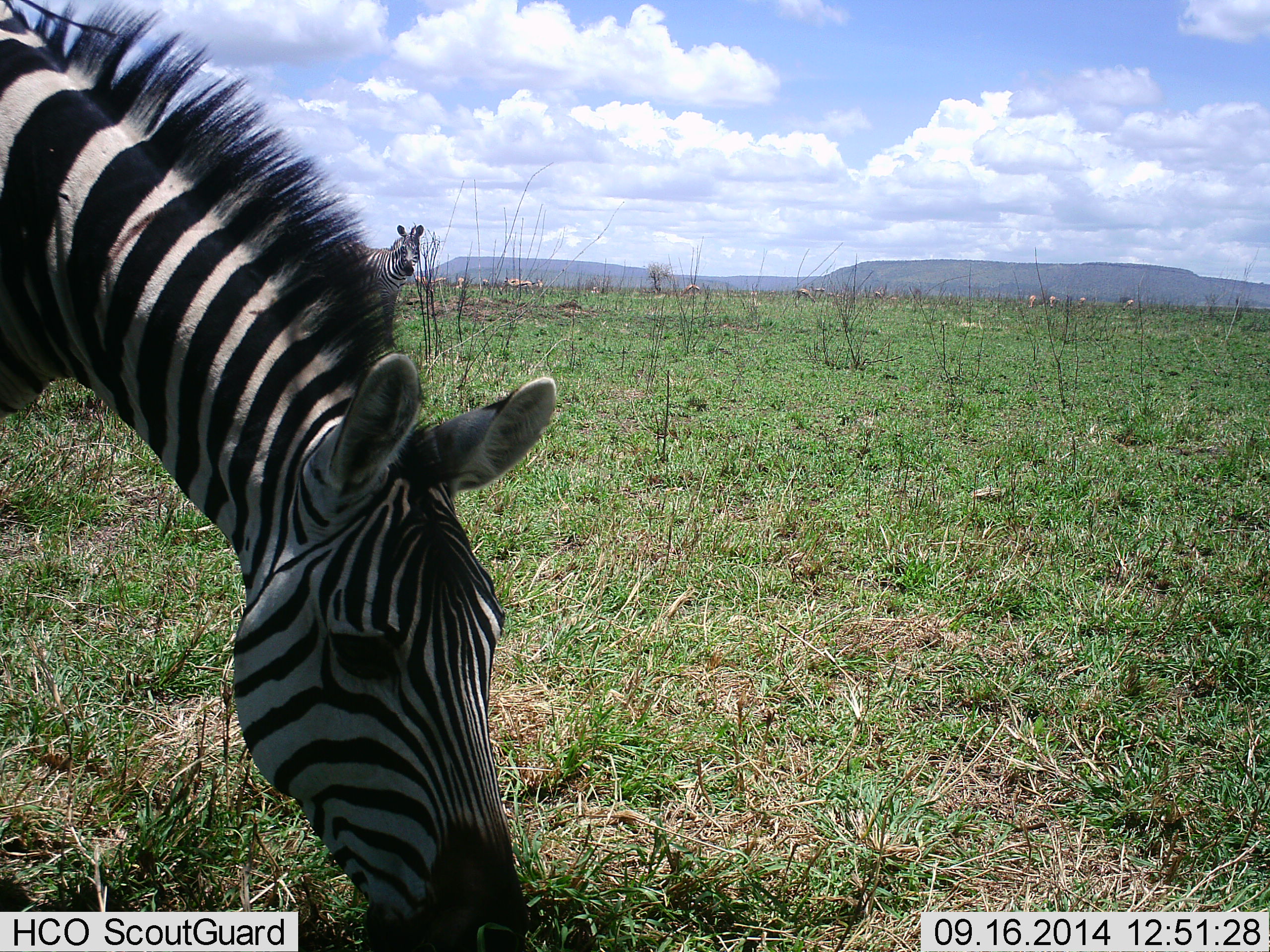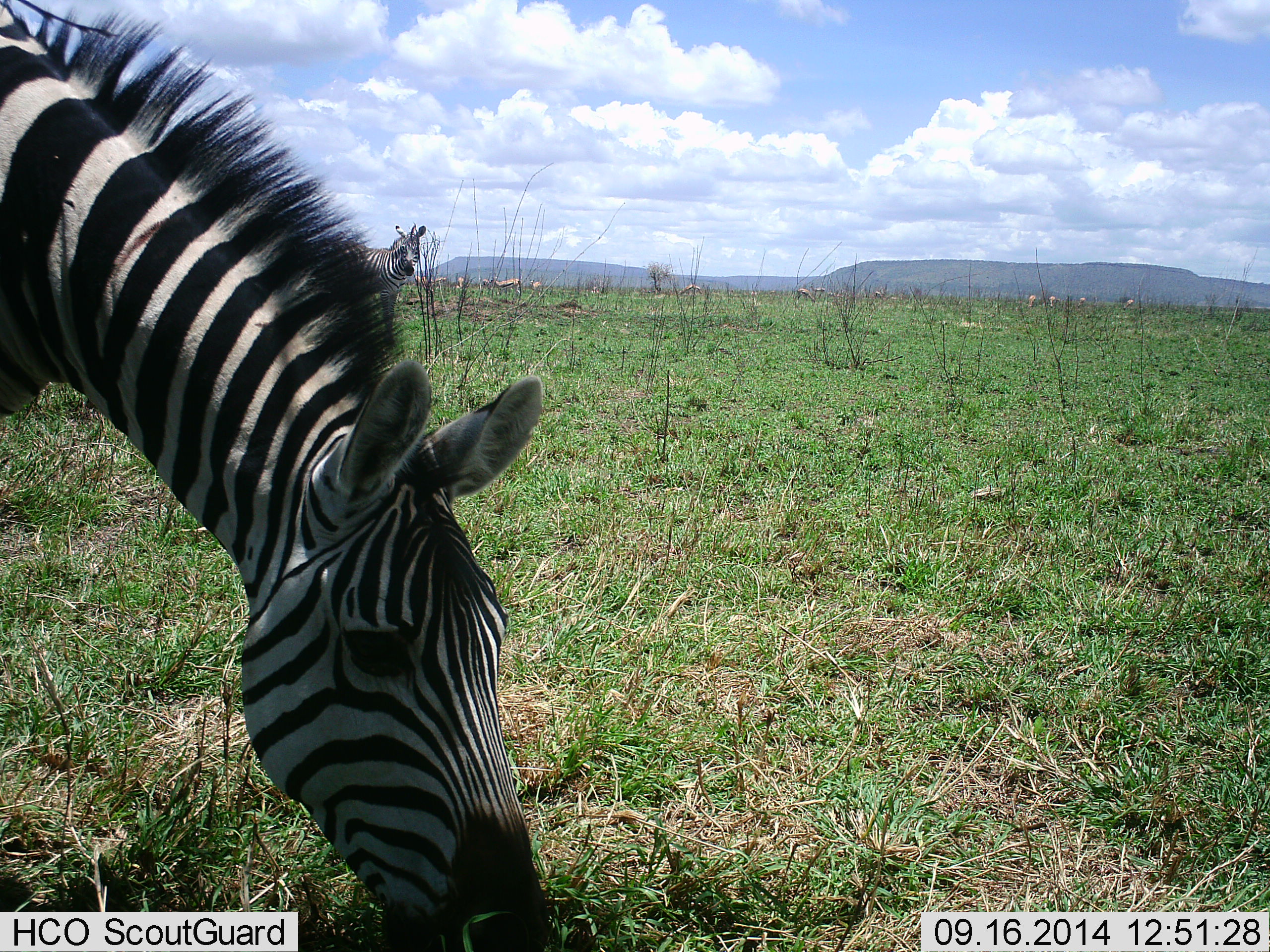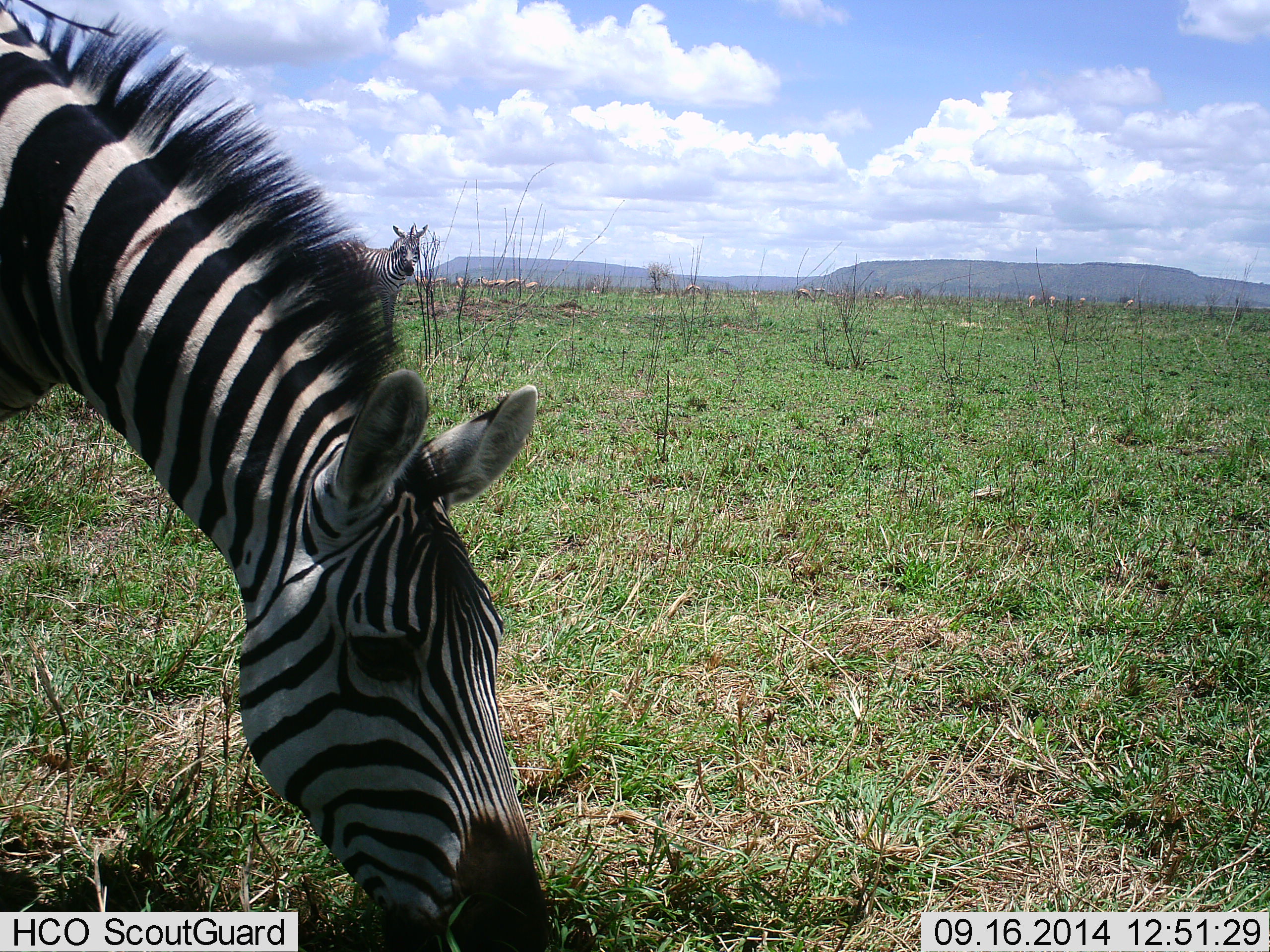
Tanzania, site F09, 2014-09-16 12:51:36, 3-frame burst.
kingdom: Animalia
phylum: Chordata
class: Mammalia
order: Perissodactyla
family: Equidae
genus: Equus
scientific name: Equus quagga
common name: plains zebra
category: zebra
Zebra (plains zebra) (Equus quagga), count 2. Behavior (volunteer vote fractions): standing 69%, resting 0%, moving 0%, interacting 0%. Young present (vote fraction): 0%. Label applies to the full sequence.